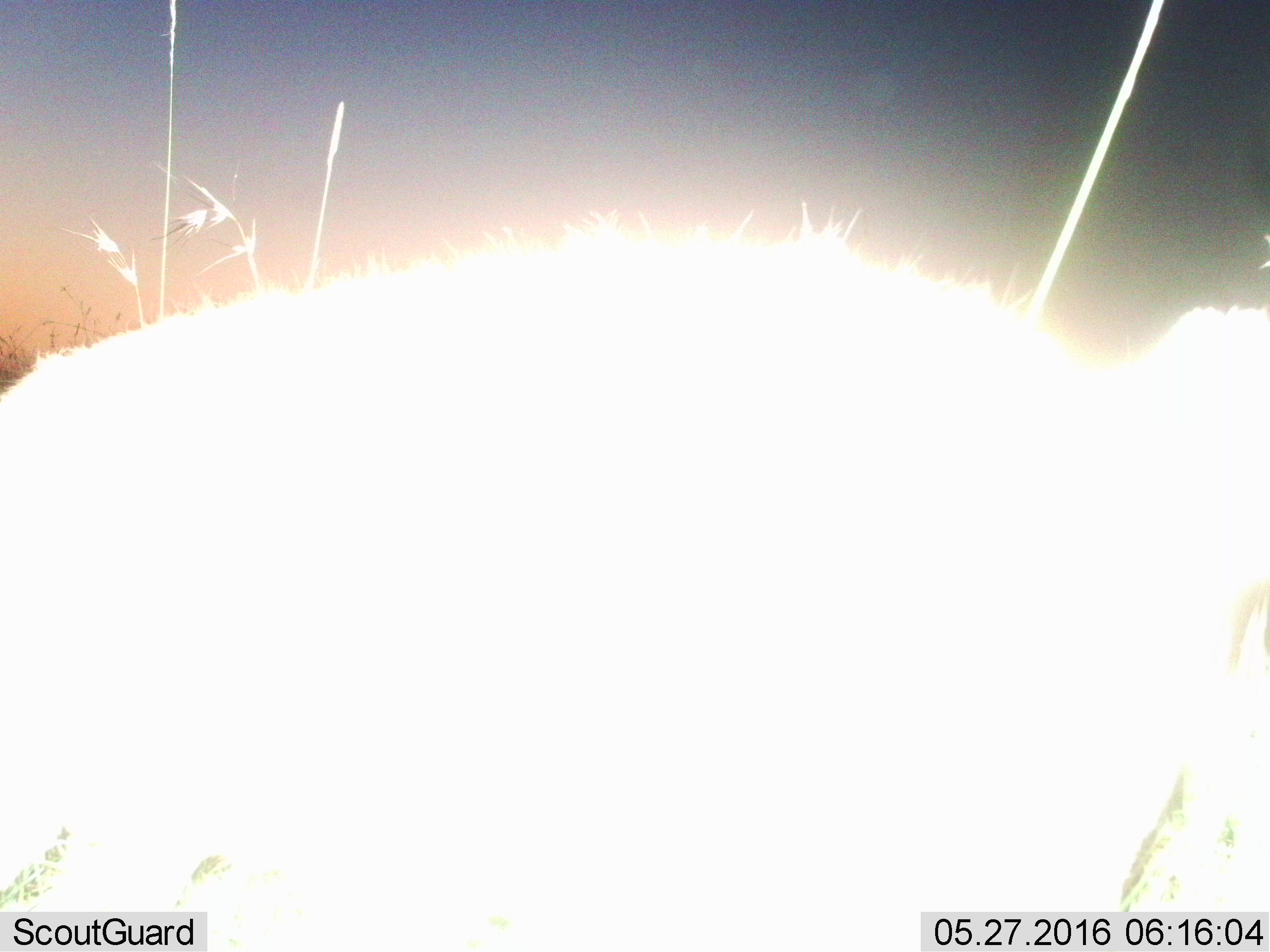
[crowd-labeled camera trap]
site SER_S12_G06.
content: unidentified animal